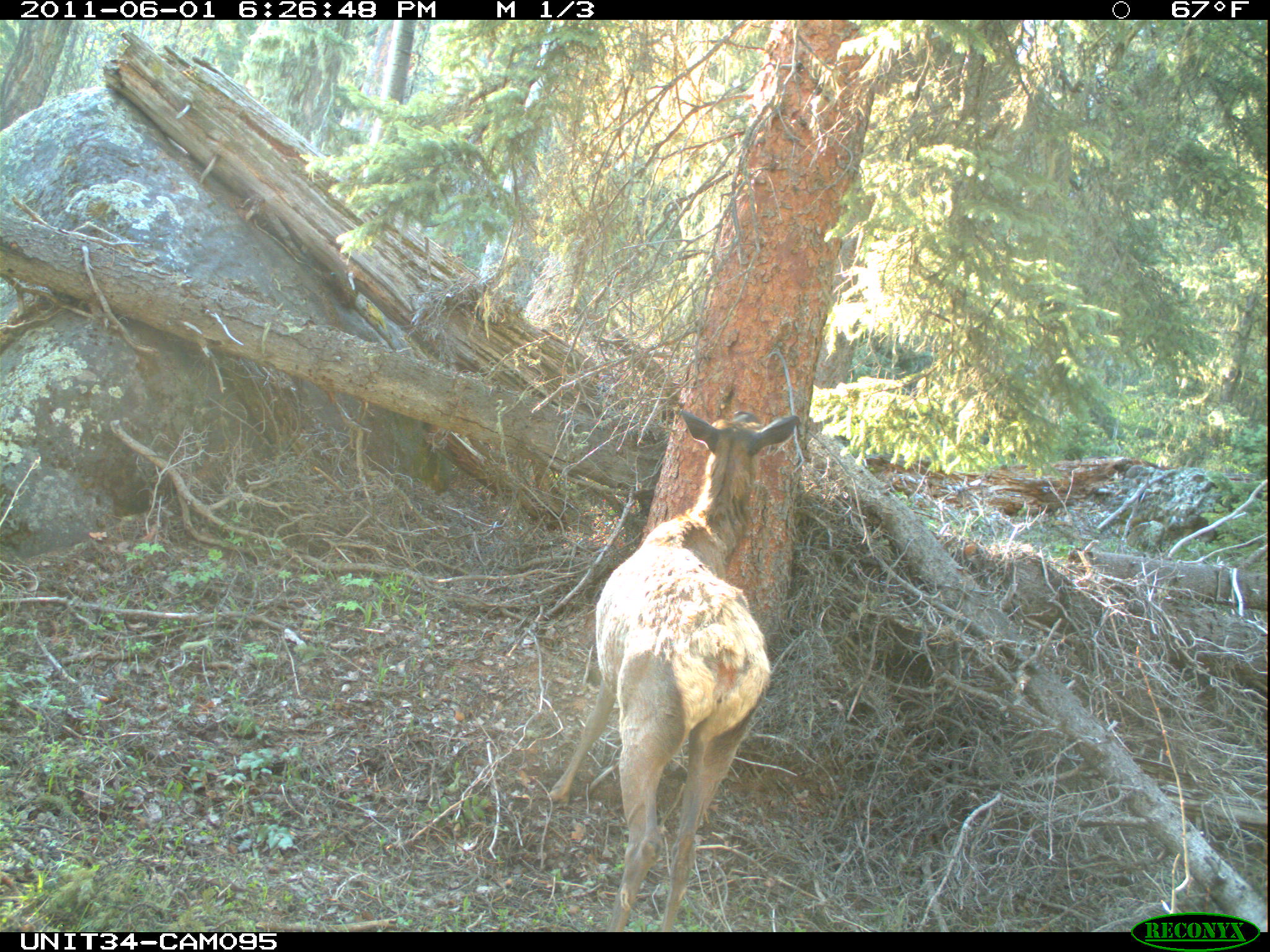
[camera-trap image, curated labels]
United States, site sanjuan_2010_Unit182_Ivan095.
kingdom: Animalia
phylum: Chordata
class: Mammalia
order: Artiodactyla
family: Cervidae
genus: Cervus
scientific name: Cervus elaphus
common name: red deer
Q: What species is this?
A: Cervus elaphus (red deer).